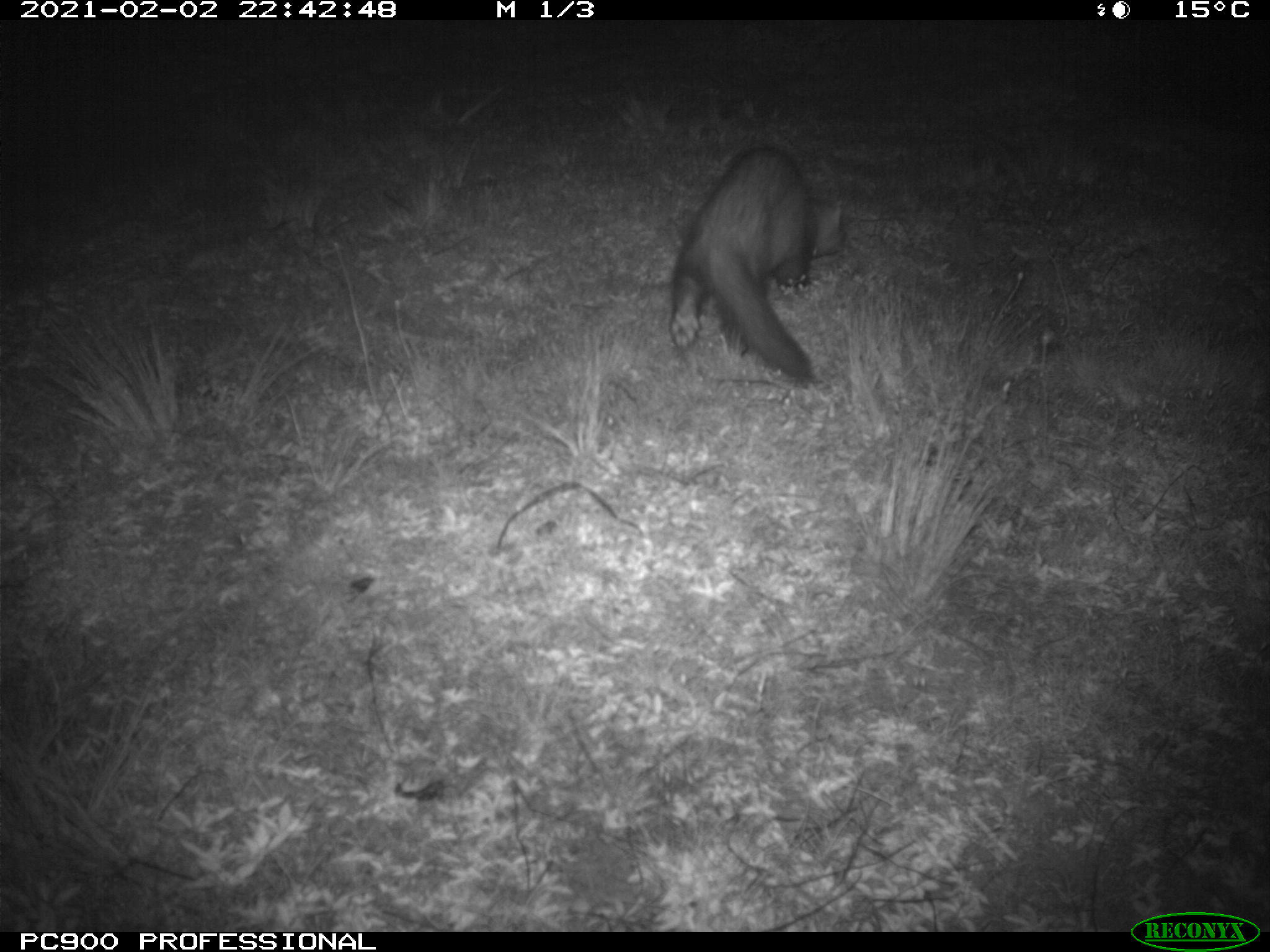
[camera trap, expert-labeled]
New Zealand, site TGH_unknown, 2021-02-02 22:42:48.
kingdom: Animalia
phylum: Chordata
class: Mammalia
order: Carnivora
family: Mustelidae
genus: Mustela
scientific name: Mustela furo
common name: ferret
Ferret (Mustela furo).